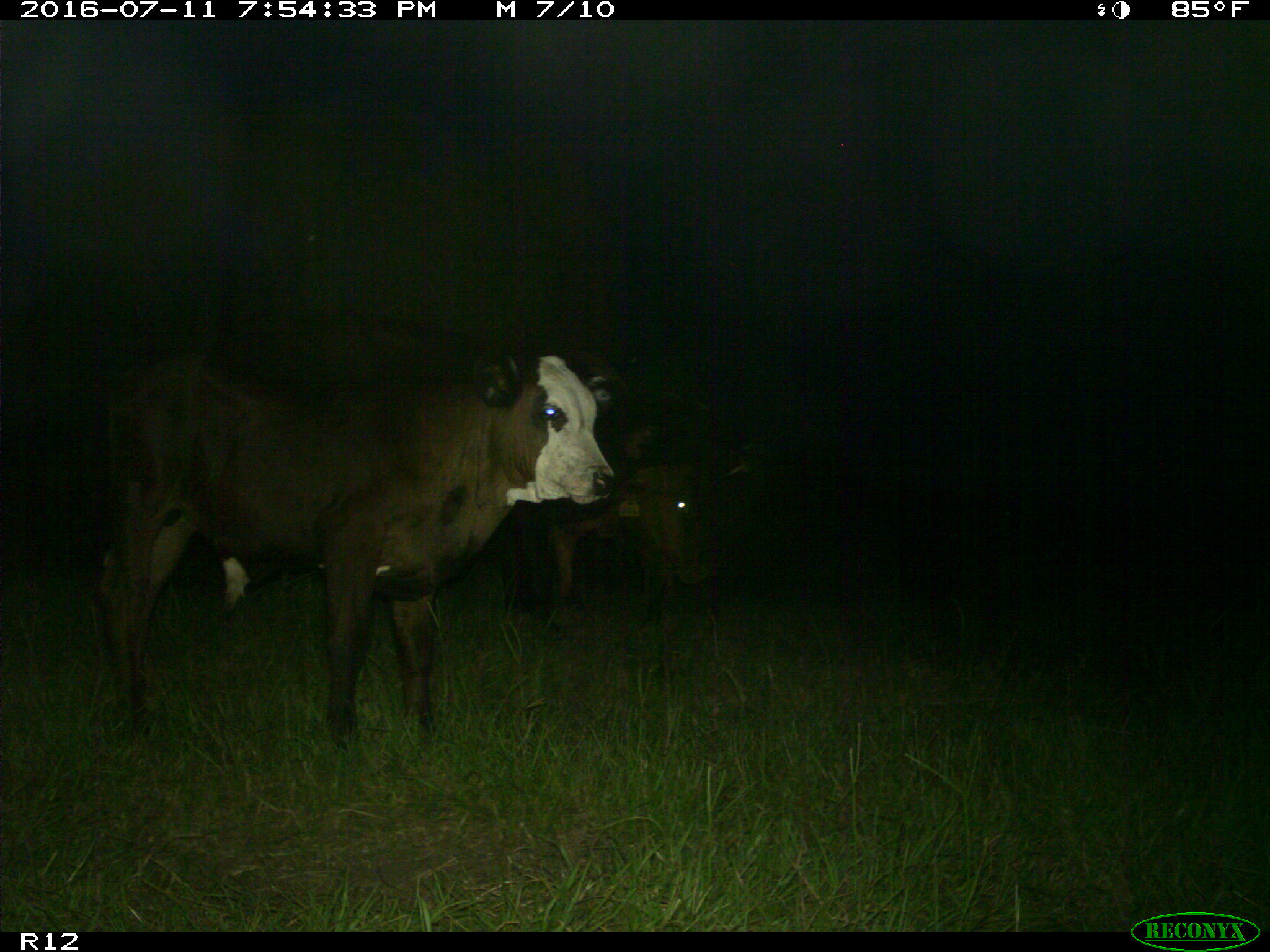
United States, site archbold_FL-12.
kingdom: Animalia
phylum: Chordata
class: Mammalia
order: Artiodactyla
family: Bovidae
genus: Bos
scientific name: Bos taurus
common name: domestic cow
Bos taurus (domestic cow).